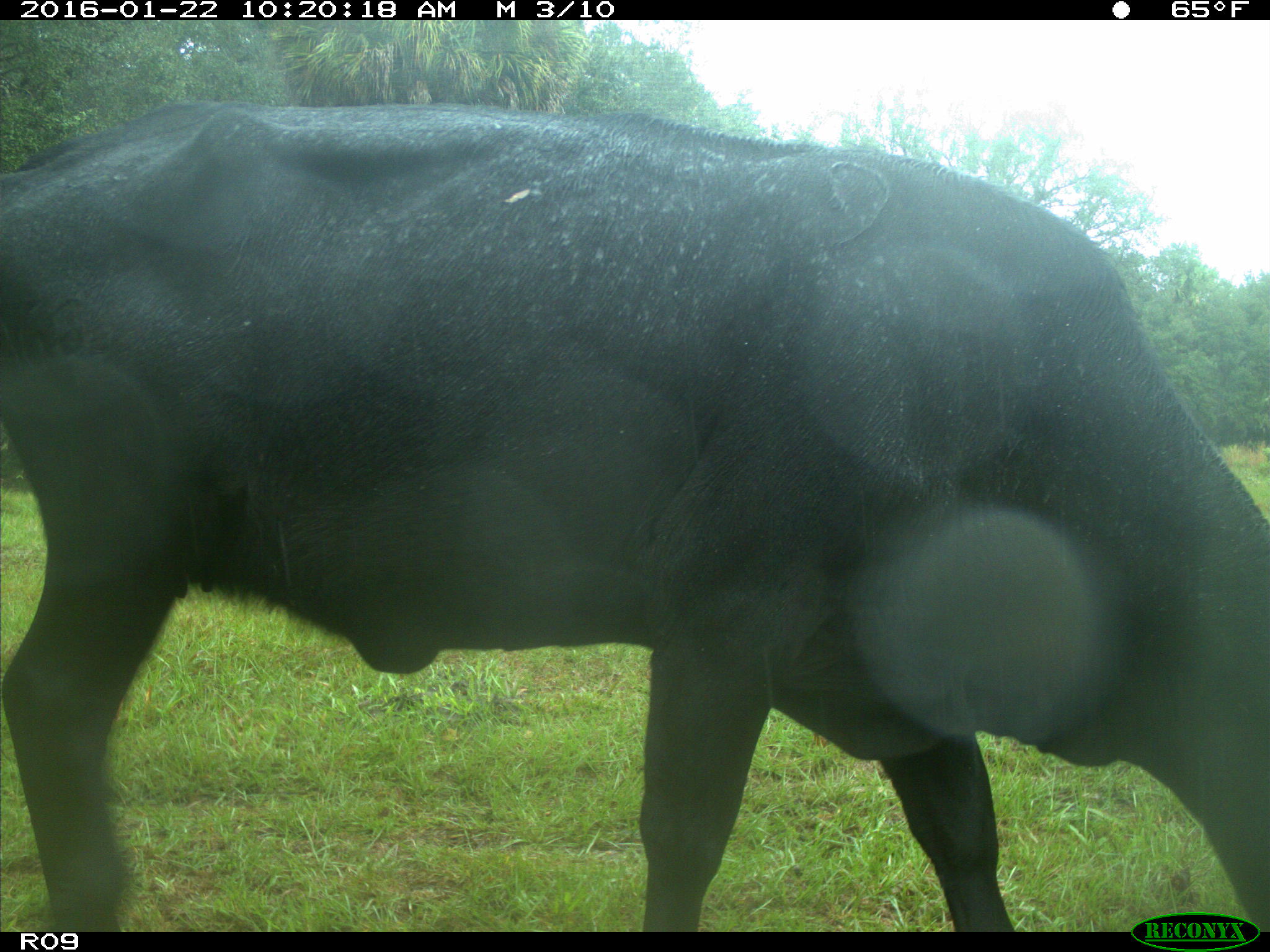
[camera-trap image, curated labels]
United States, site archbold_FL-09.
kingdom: Animalia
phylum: Chordata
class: Mammalia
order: Artiodactyla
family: Bovidae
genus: Bos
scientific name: Bos taurus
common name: domestic cow